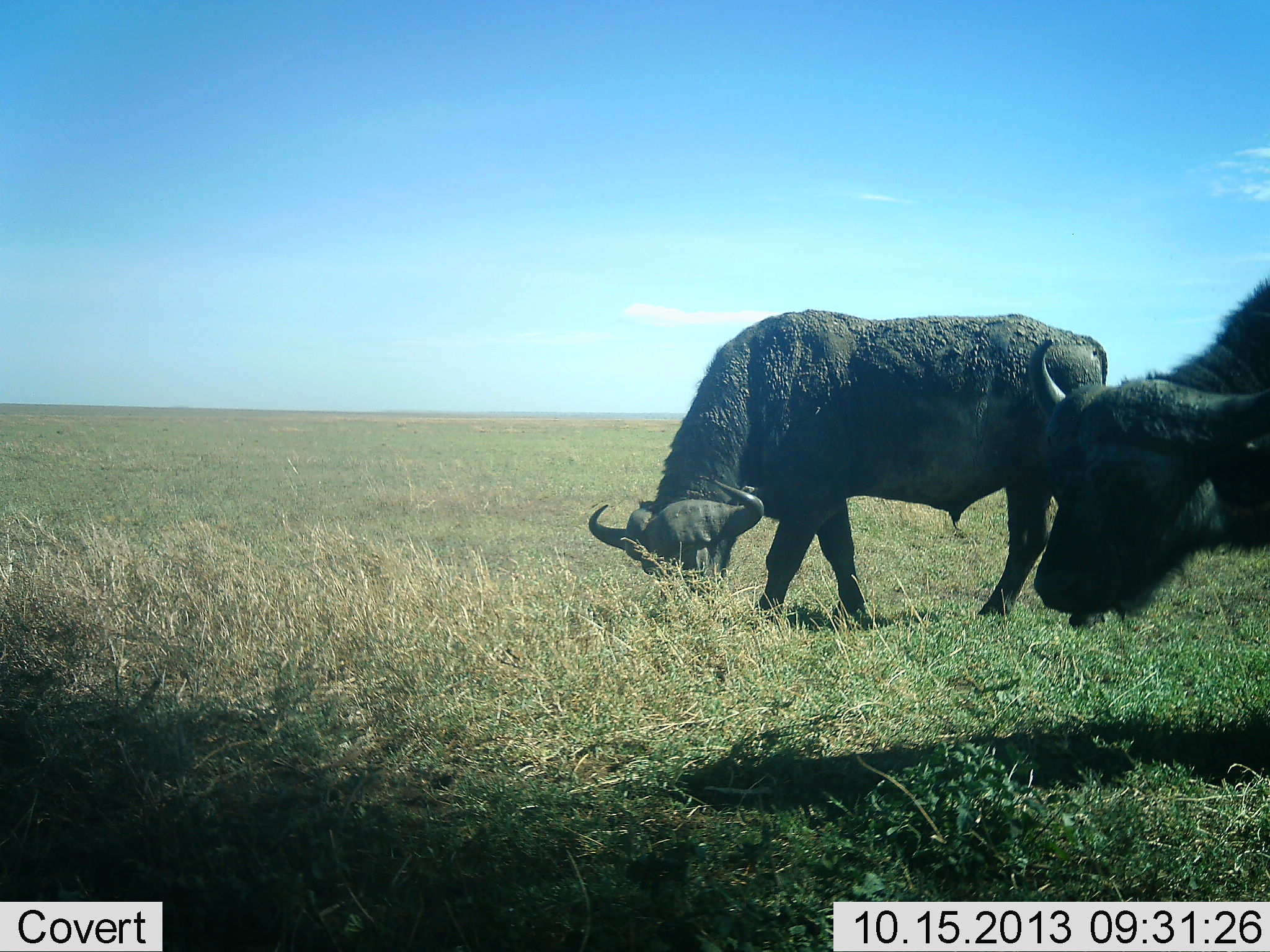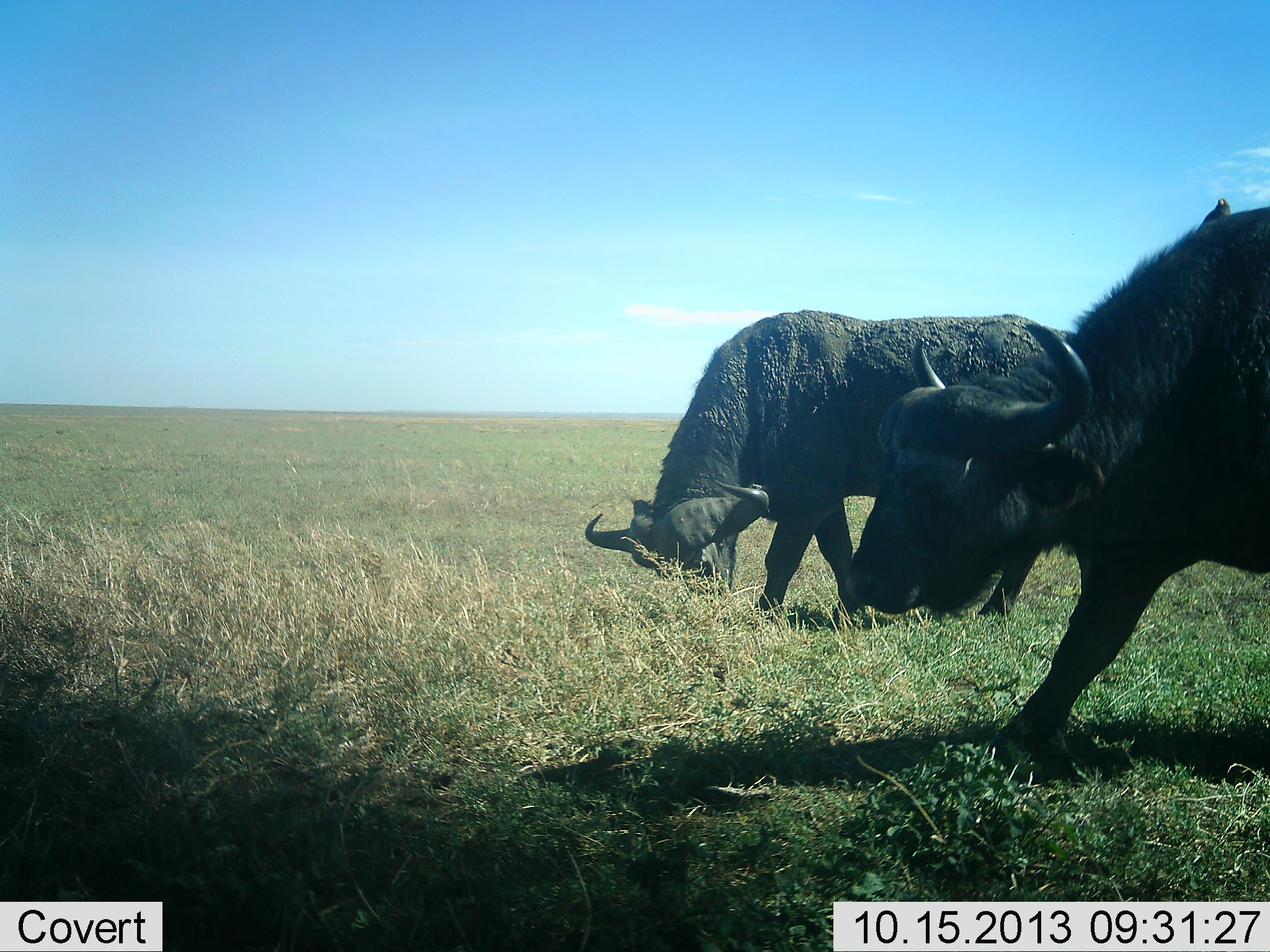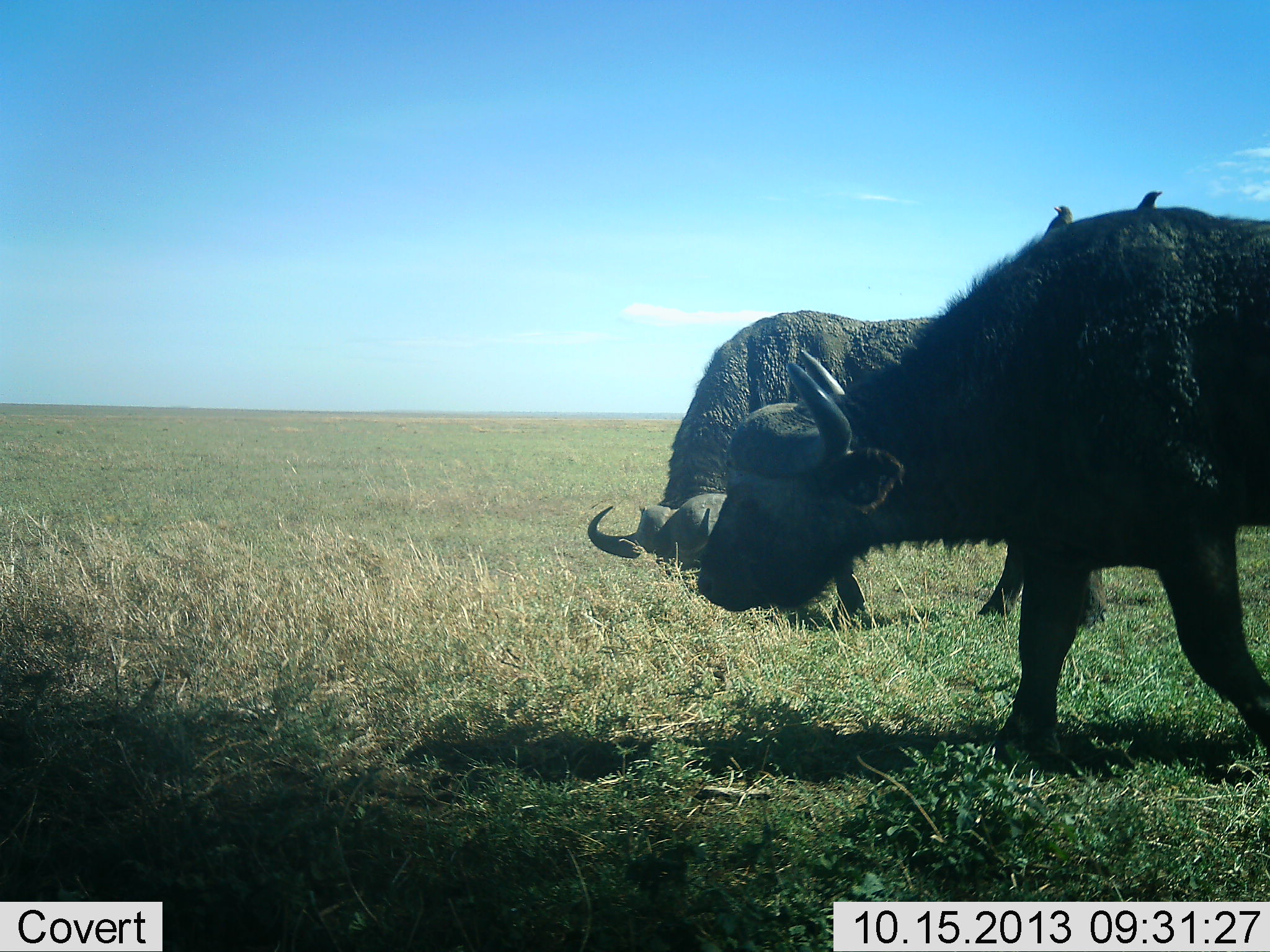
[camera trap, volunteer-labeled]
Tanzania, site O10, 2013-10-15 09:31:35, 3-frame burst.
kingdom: Animalia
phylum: Chordata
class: Mammalia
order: Artiodactyla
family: Bovidae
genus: Syncerus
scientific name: Syncerus caffer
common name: cape buffalo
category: buffalo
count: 2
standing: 17%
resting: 0%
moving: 71%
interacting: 3%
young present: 0%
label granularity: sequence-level